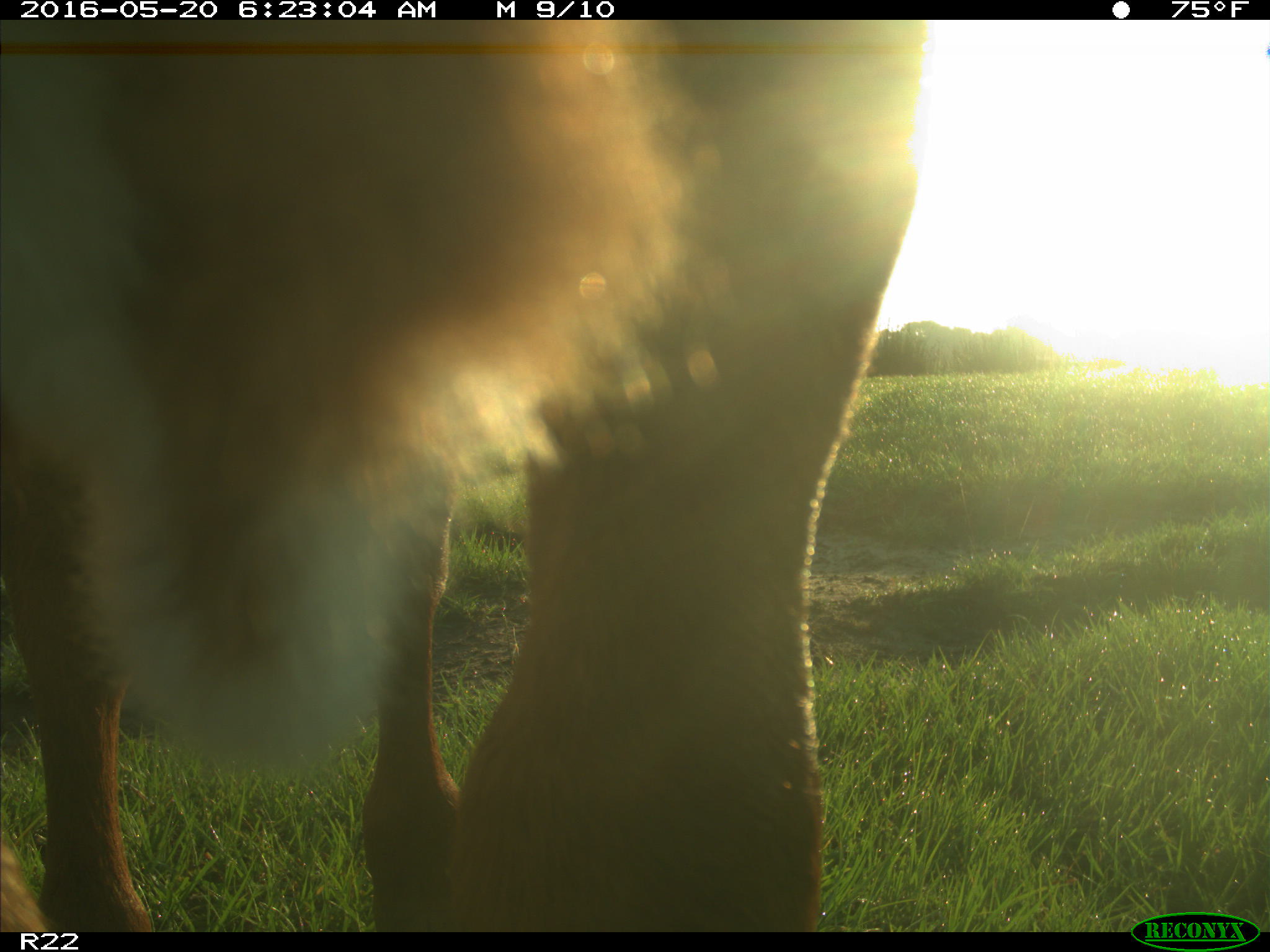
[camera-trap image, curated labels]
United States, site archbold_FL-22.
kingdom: Animalia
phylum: Chordata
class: Mammalia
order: Artiodactyla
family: Bovidae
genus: Bos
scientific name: Bos taurus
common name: domestic cow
Bos taurus (domestic cow).